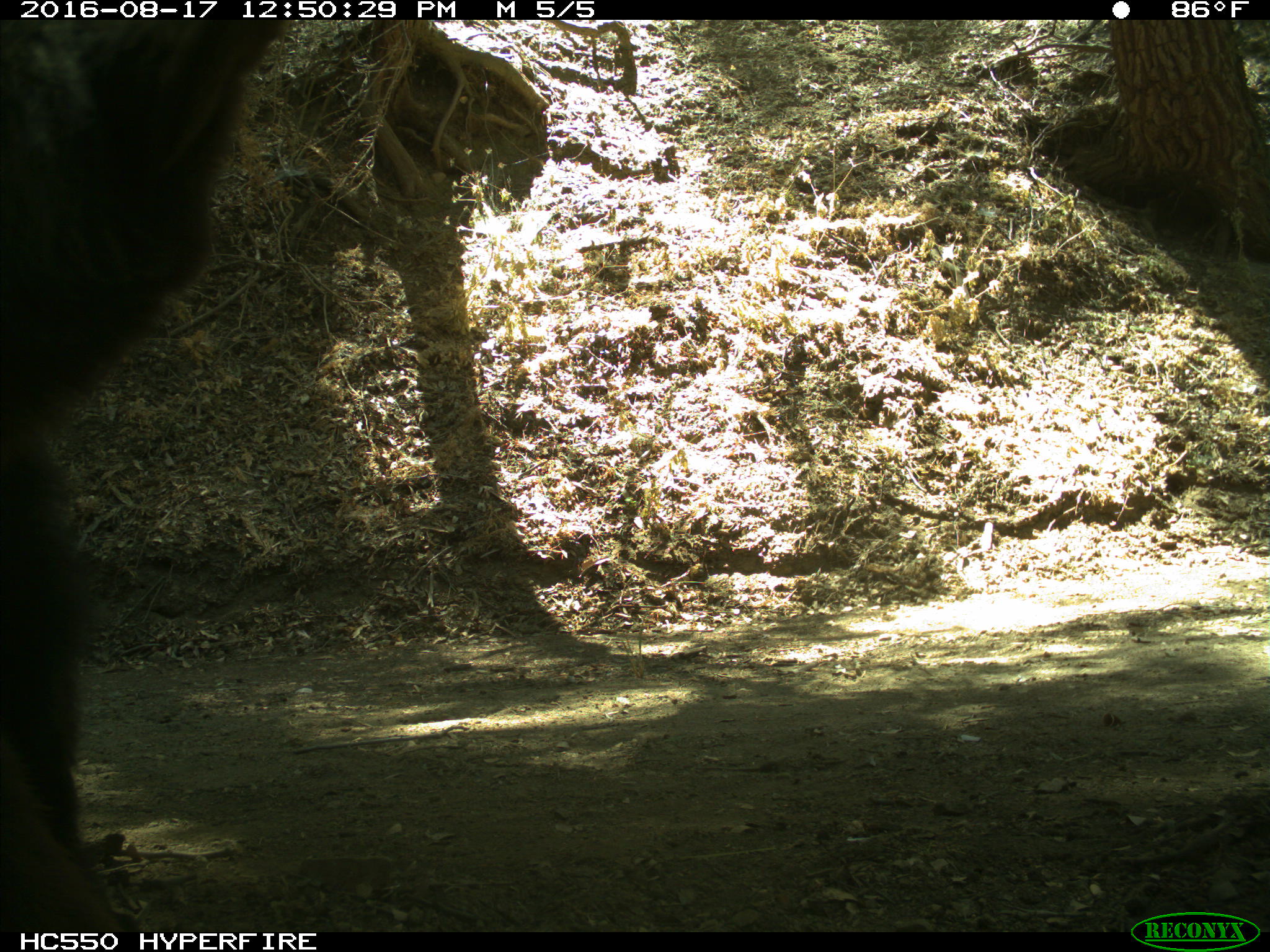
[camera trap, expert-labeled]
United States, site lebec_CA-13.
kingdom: Animalia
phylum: Chordata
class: Mammalia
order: Carnivora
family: Ursidae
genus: Ursus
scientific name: Ursus americanus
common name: american black bear